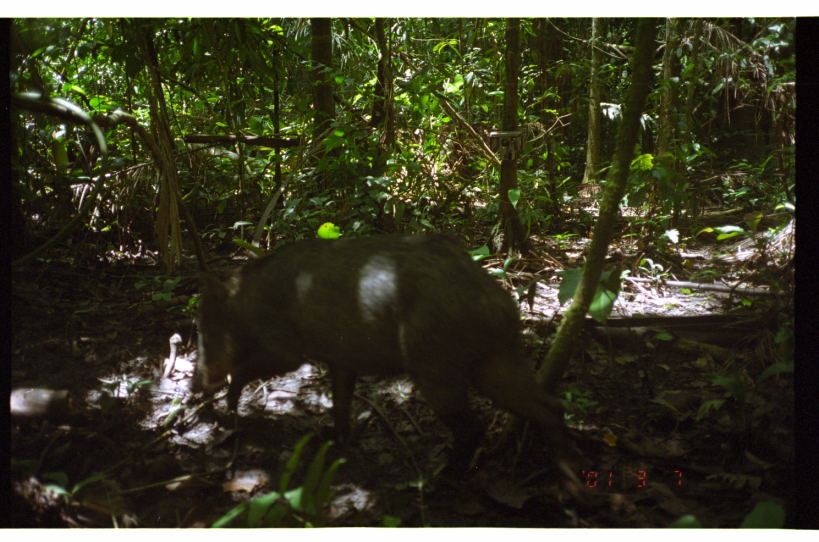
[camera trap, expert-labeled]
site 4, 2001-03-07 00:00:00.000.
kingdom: Animalia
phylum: Chordata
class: Mammalia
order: Artiodactyla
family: Tayassuidae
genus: Tayassu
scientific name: Tayassu pecari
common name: white-lipped peccary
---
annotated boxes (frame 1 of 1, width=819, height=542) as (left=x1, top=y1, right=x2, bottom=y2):
tayassu pecari: (left=185, top=224, right=569, bottom=504)